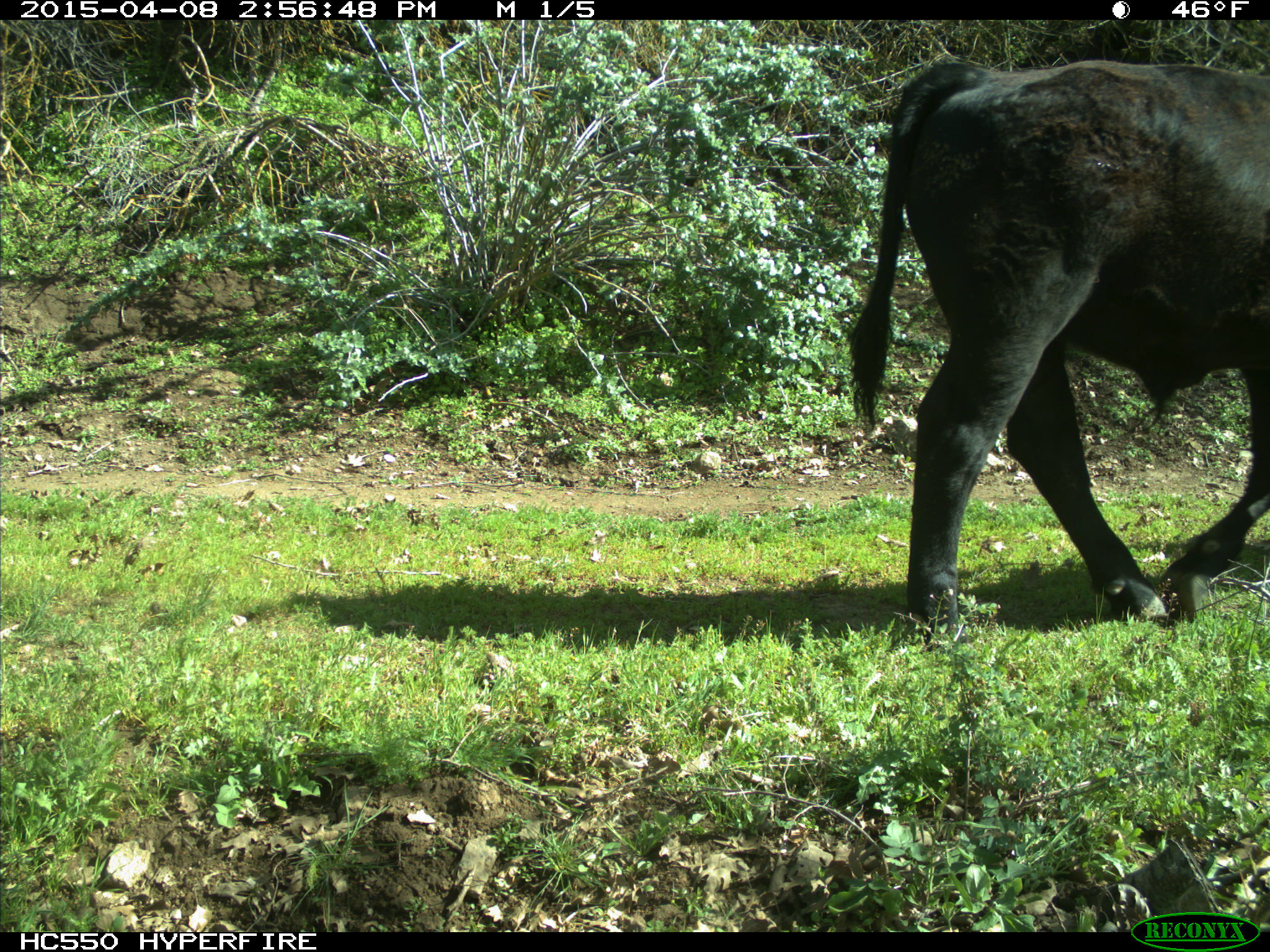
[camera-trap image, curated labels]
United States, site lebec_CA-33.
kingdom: Animalia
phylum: Chordata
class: Mammalia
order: Artiodactyla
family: Bovidae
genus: Bos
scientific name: Bos taurus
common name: domestic cow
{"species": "Bos taurus (domestic cow)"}